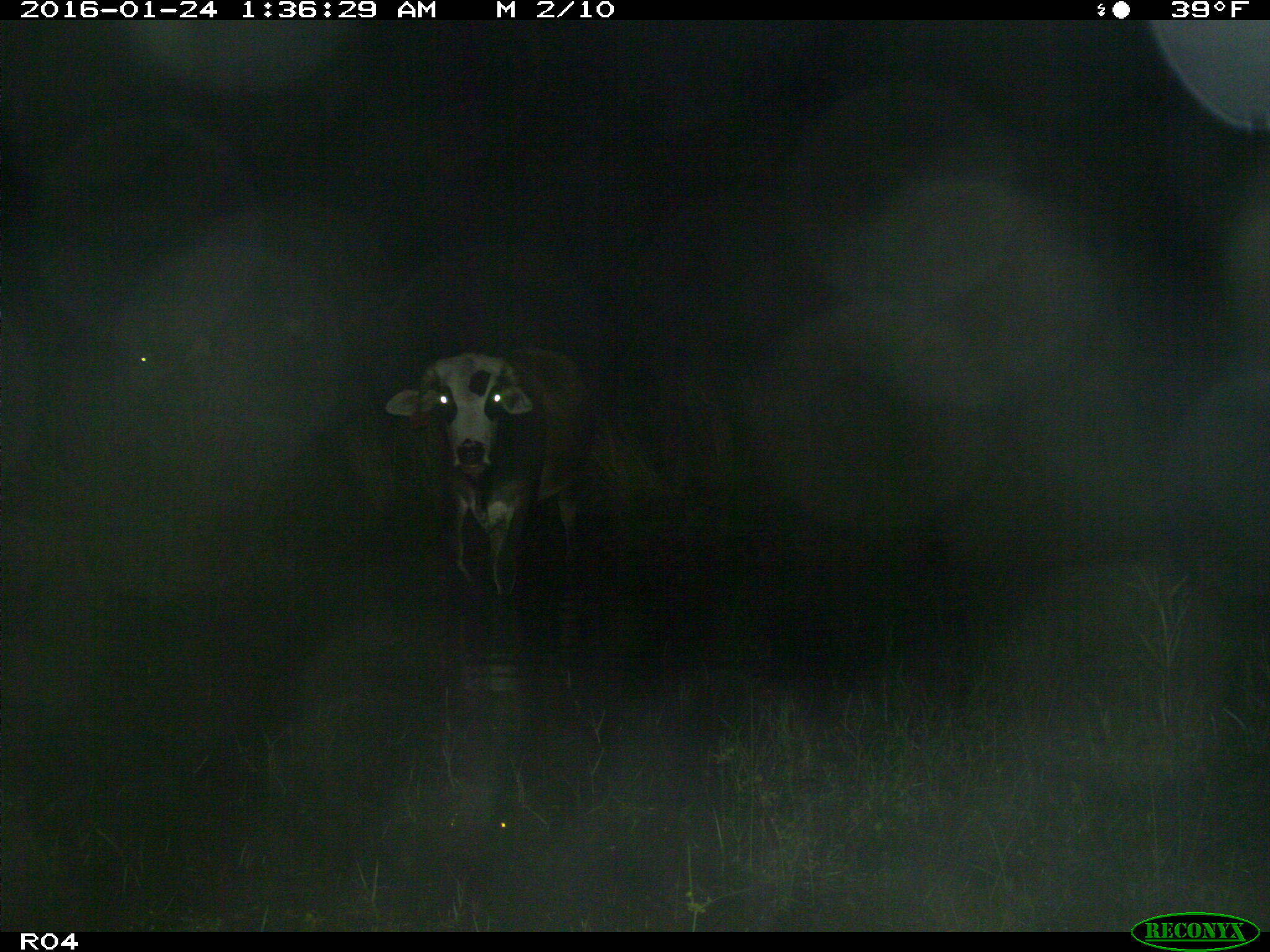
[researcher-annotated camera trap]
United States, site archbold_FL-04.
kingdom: Animalia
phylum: Chordata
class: Mammalia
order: Artiodactyla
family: Bovidae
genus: Bos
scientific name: Bos taurus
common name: domestic cow